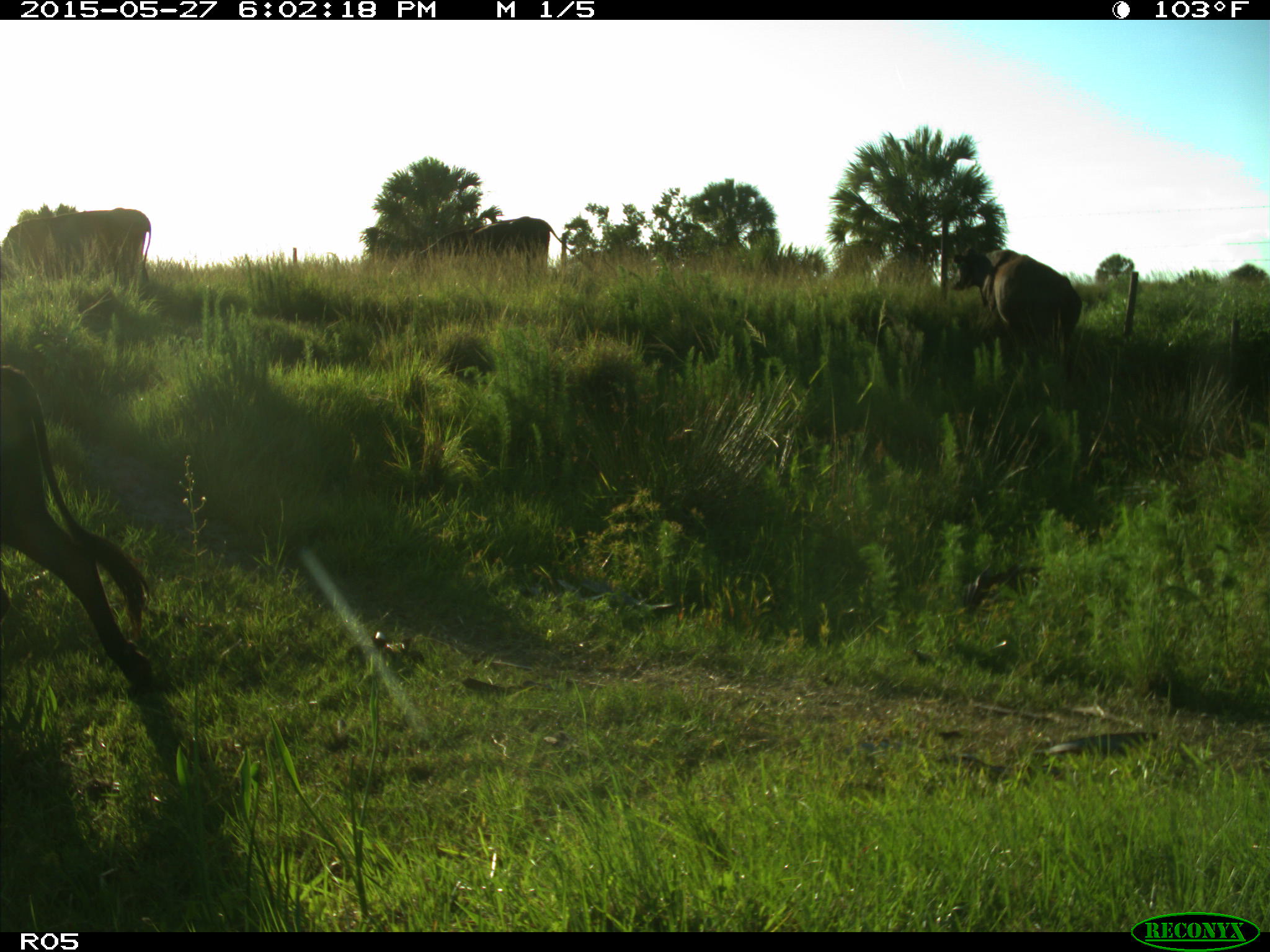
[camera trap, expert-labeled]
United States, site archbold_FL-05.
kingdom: Animalia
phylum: Chordata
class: Mammalia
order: Artiodactyla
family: Bovidae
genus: Bos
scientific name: Bos taurus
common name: domestic cow